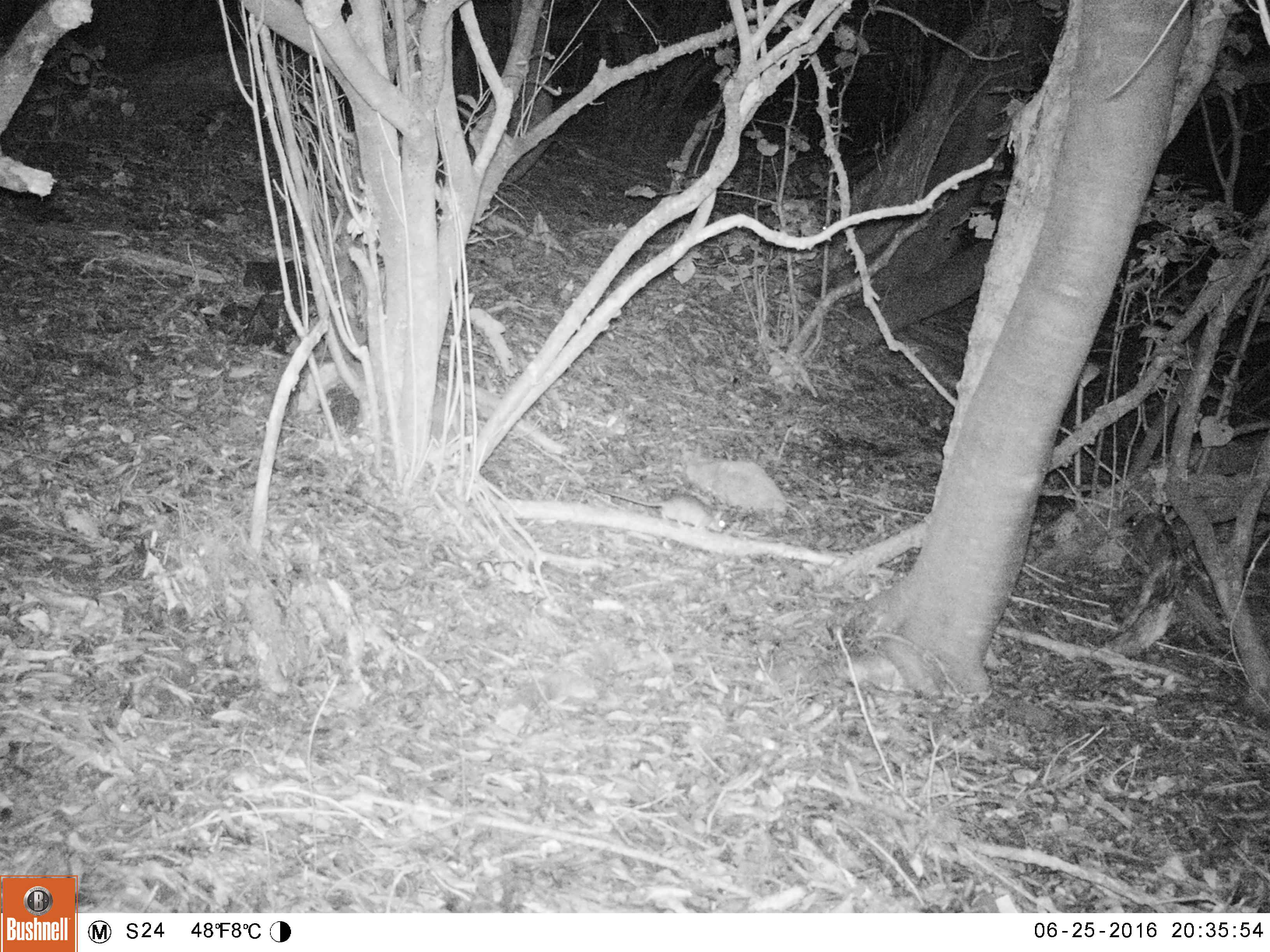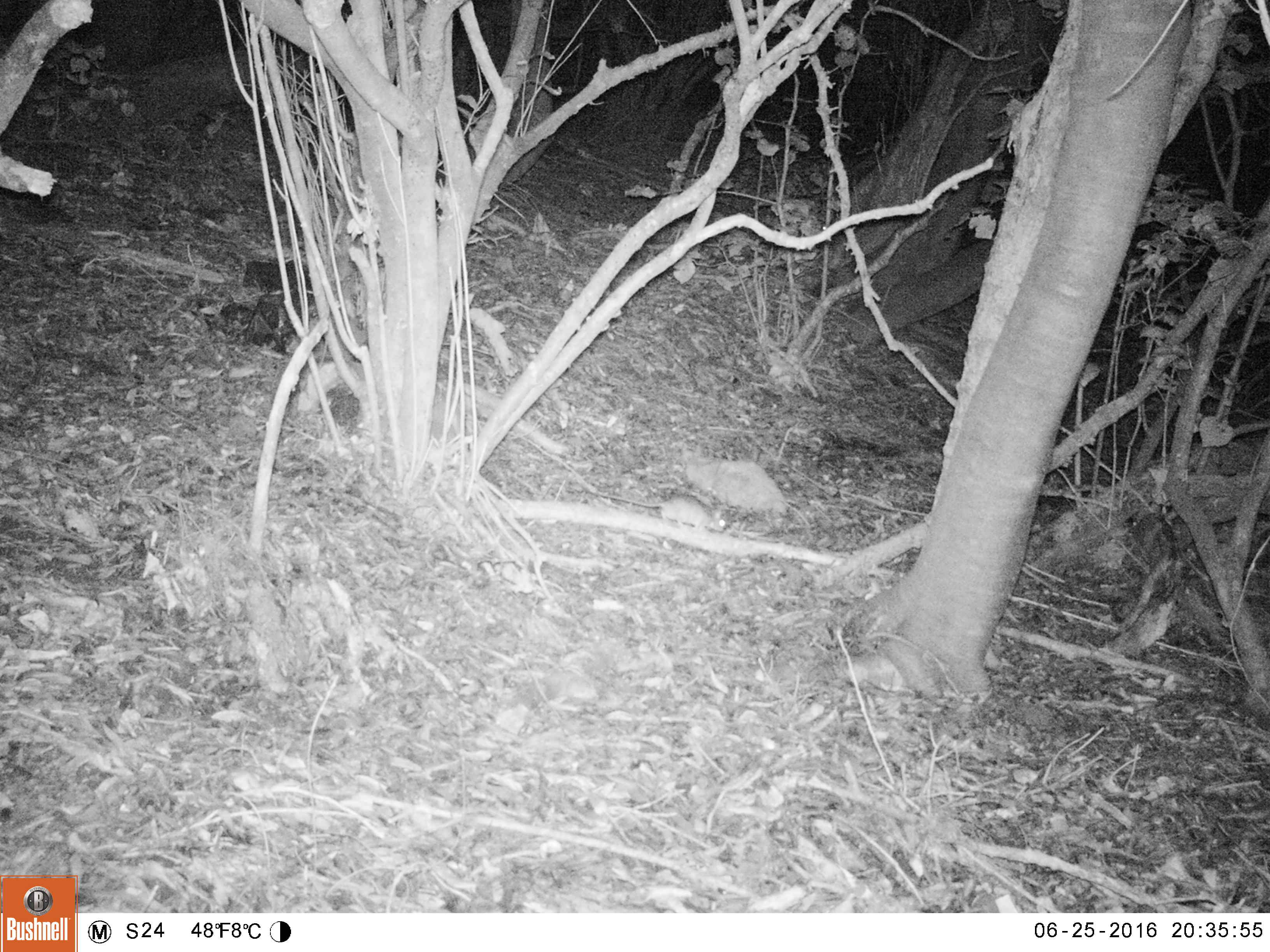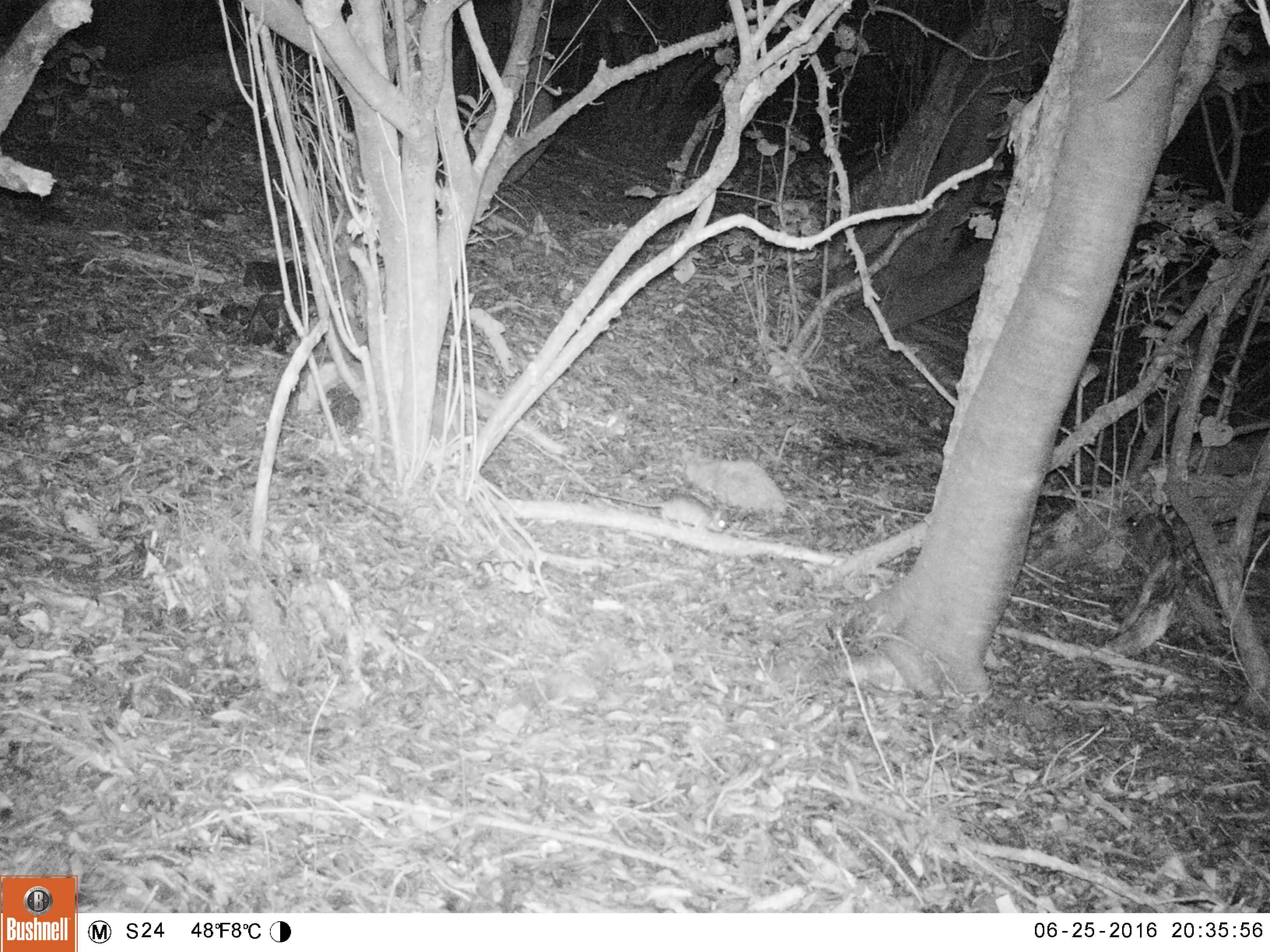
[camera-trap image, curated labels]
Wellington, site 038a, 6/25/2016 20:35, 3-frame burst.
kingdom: Animalia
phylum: Chordata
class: Mammalia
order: Rodentia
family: Muridae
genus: Rattus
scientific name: Rattus rattus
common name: ship rat